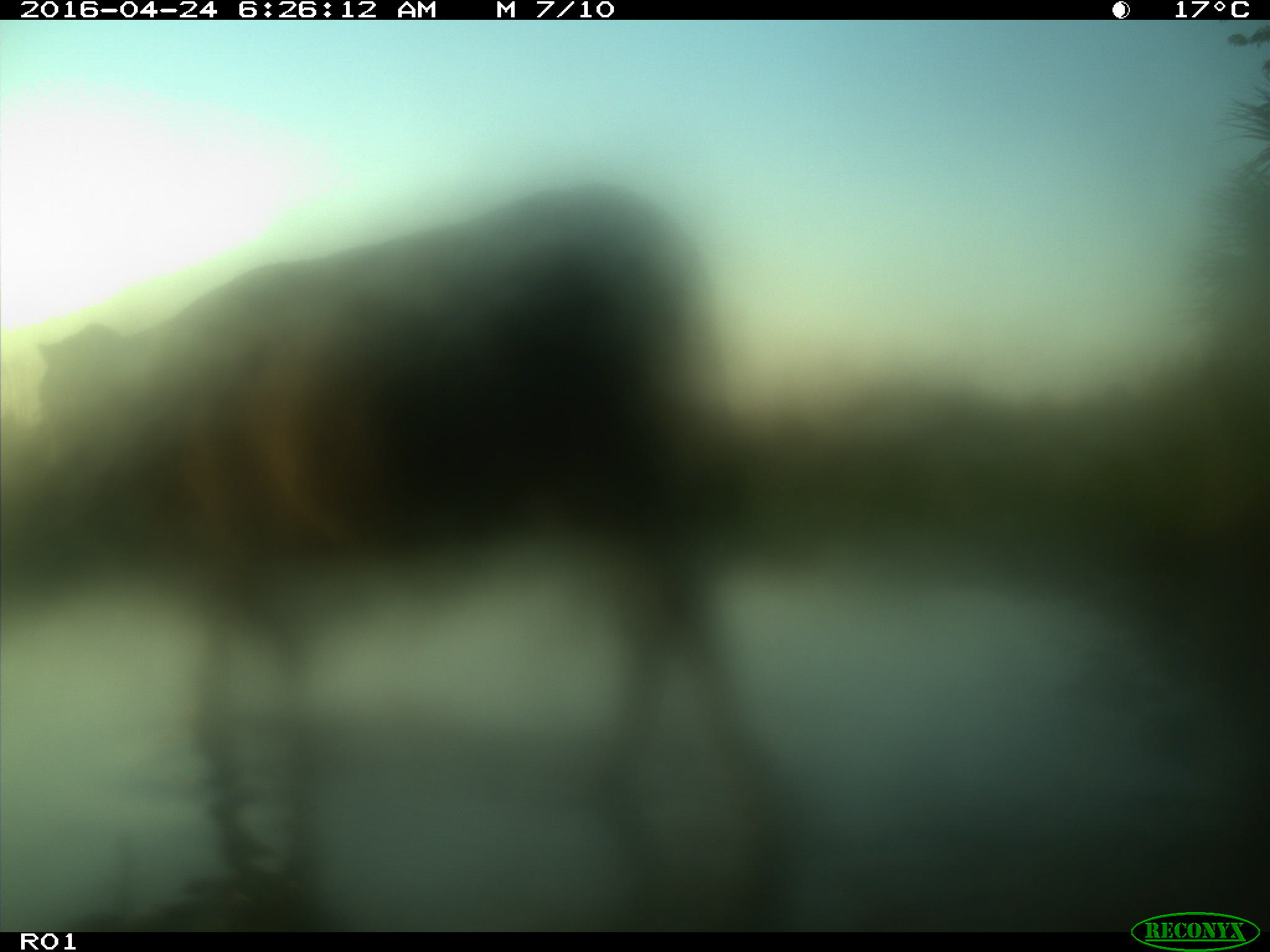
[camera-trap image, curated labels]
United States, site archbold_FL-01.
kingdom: Animalia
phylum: Chordata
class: Mammalia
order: Artiodactyla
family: Bovidae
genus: Bos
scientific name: Bos taurus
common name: domestic cow